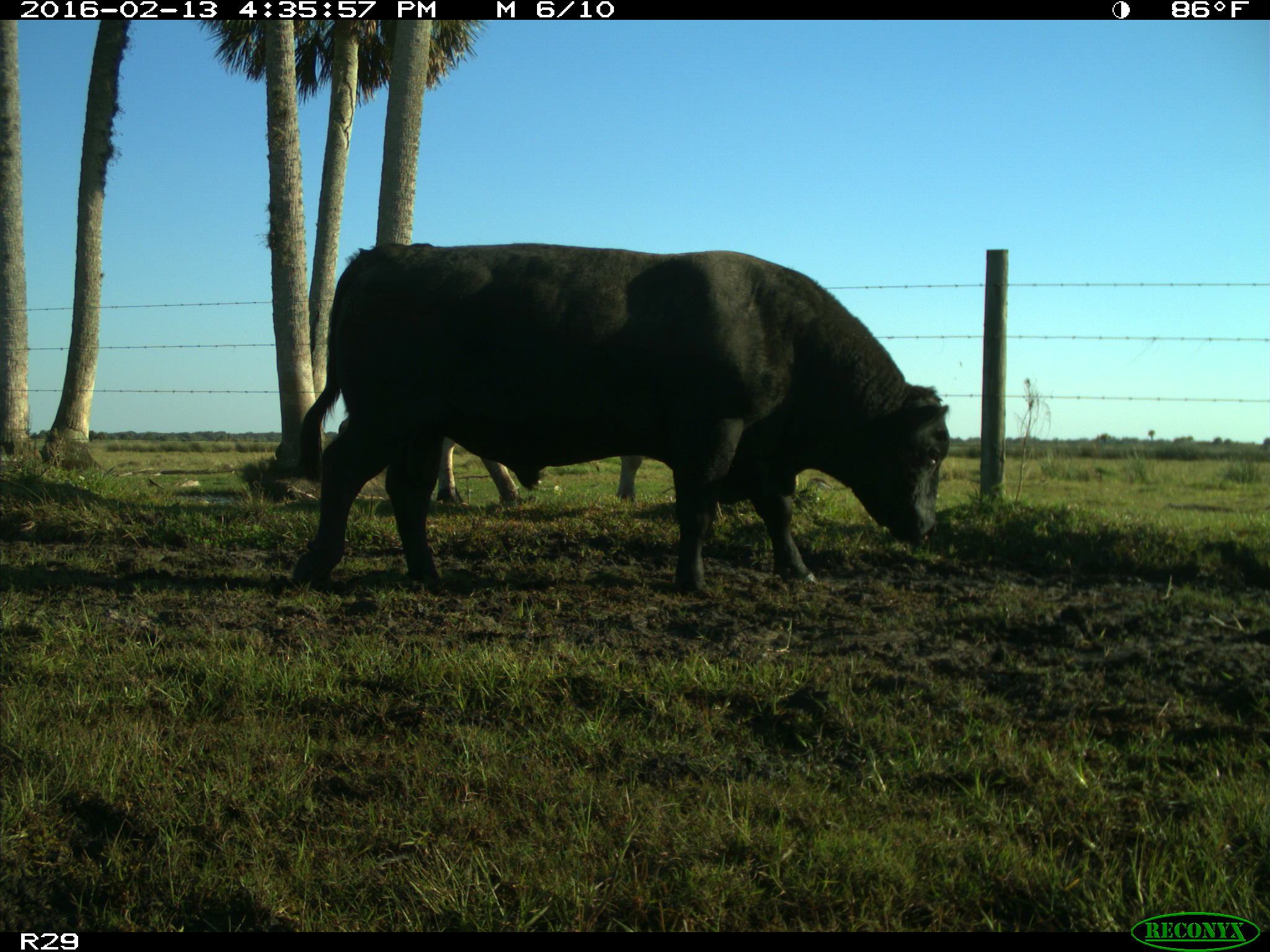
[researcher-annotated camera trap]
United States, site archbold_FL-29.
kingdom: Animalia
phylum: Chordata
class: Mammalia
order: Artiodactyla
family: Bovidae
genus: Bos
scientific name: Bos taurus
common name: domestic cow